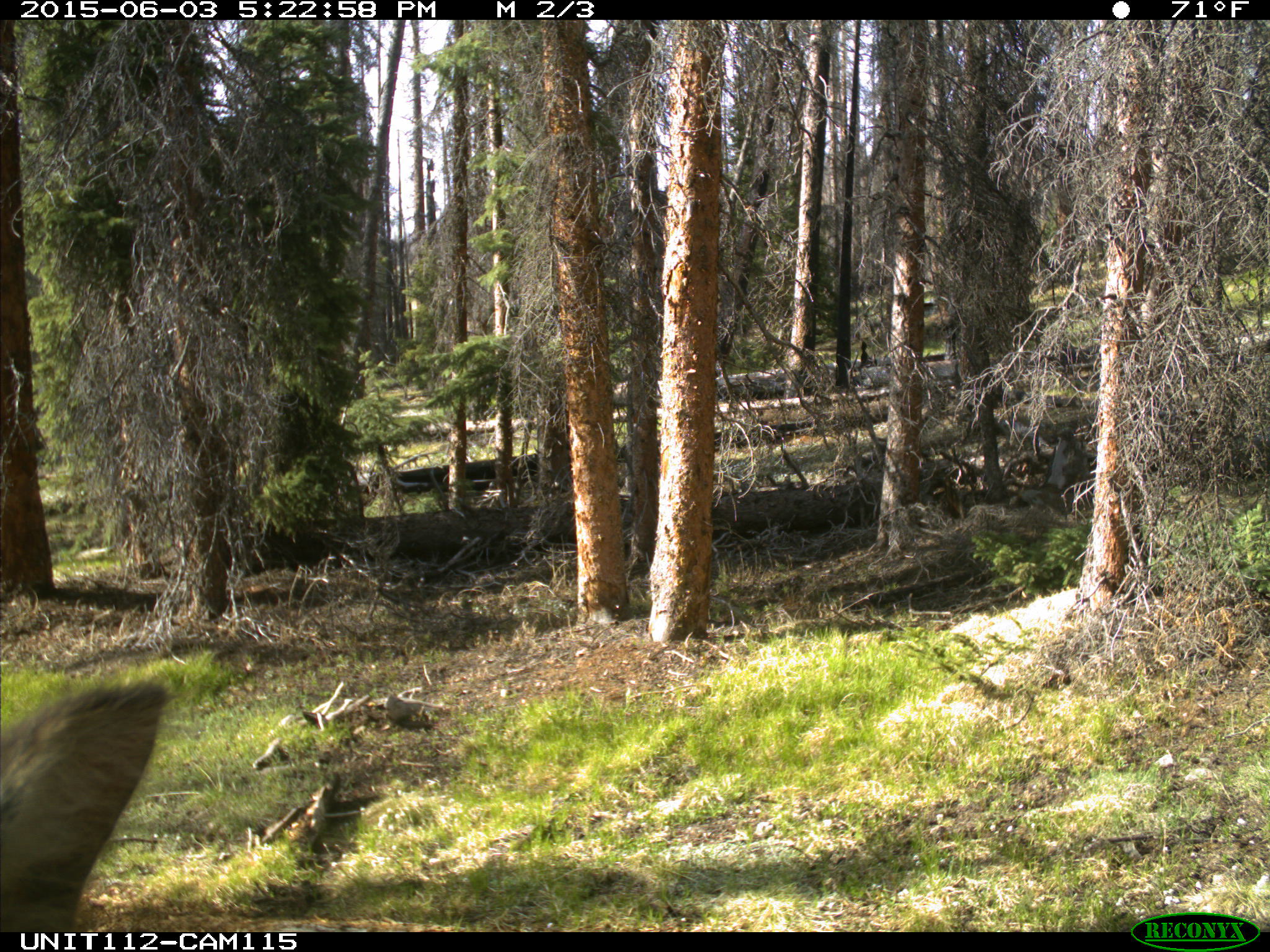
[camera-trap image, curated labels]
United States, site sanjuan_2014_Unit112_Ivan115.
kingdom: Animalia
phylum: Chordata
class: Mammalia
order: Artiodactyla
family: Cervidae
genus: Cervus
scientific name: Cervus elaphus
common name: red deer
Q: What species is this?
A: Cervus elaphus (red deer).